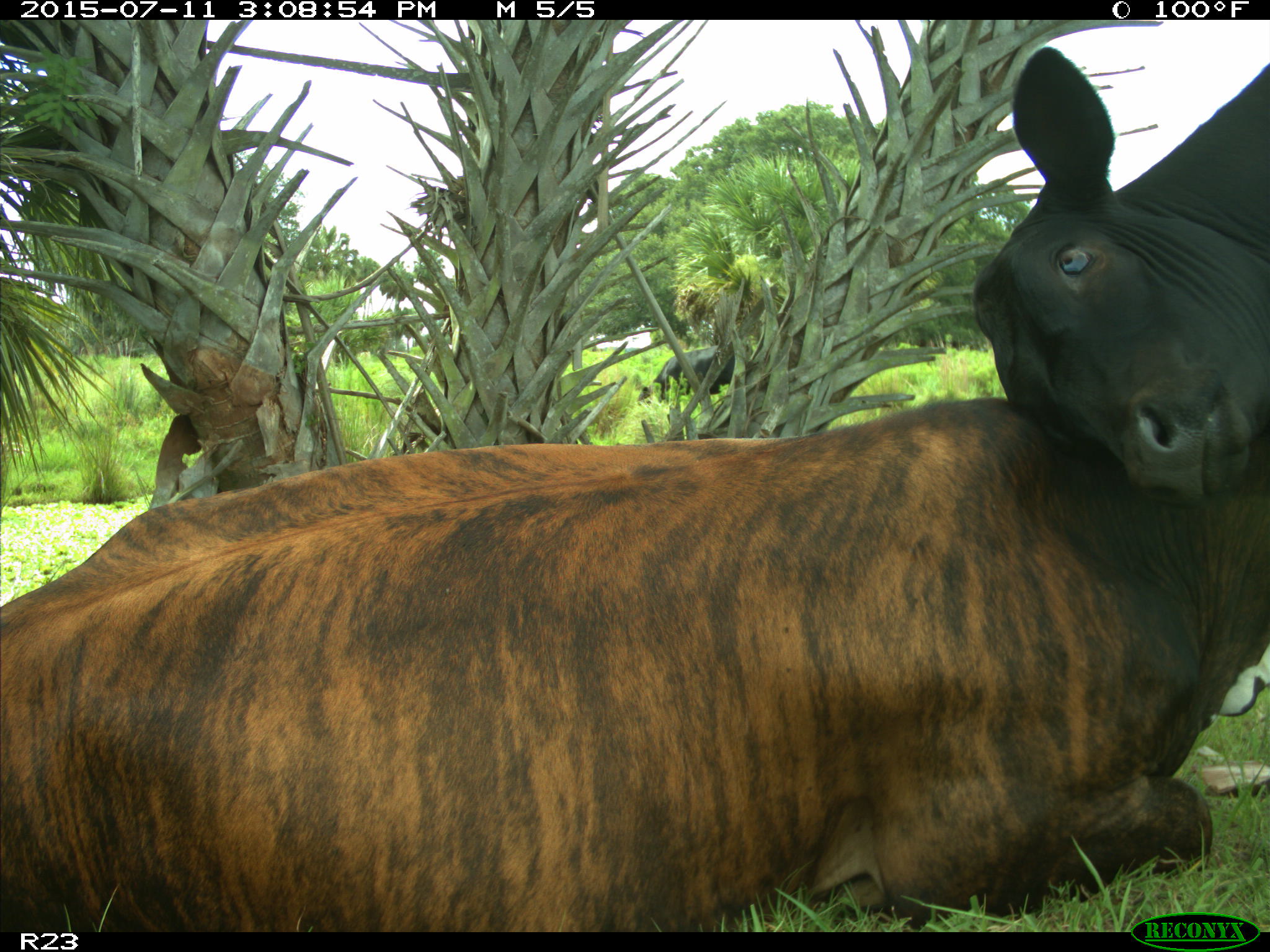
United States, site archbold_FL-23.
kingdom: Animalia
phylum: Chordata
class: Mammalia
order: Artiodactyla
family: Bovidae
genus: Bos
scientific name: Bos taurus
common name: domestic cow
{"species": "Bos taurus (domestic cow)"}